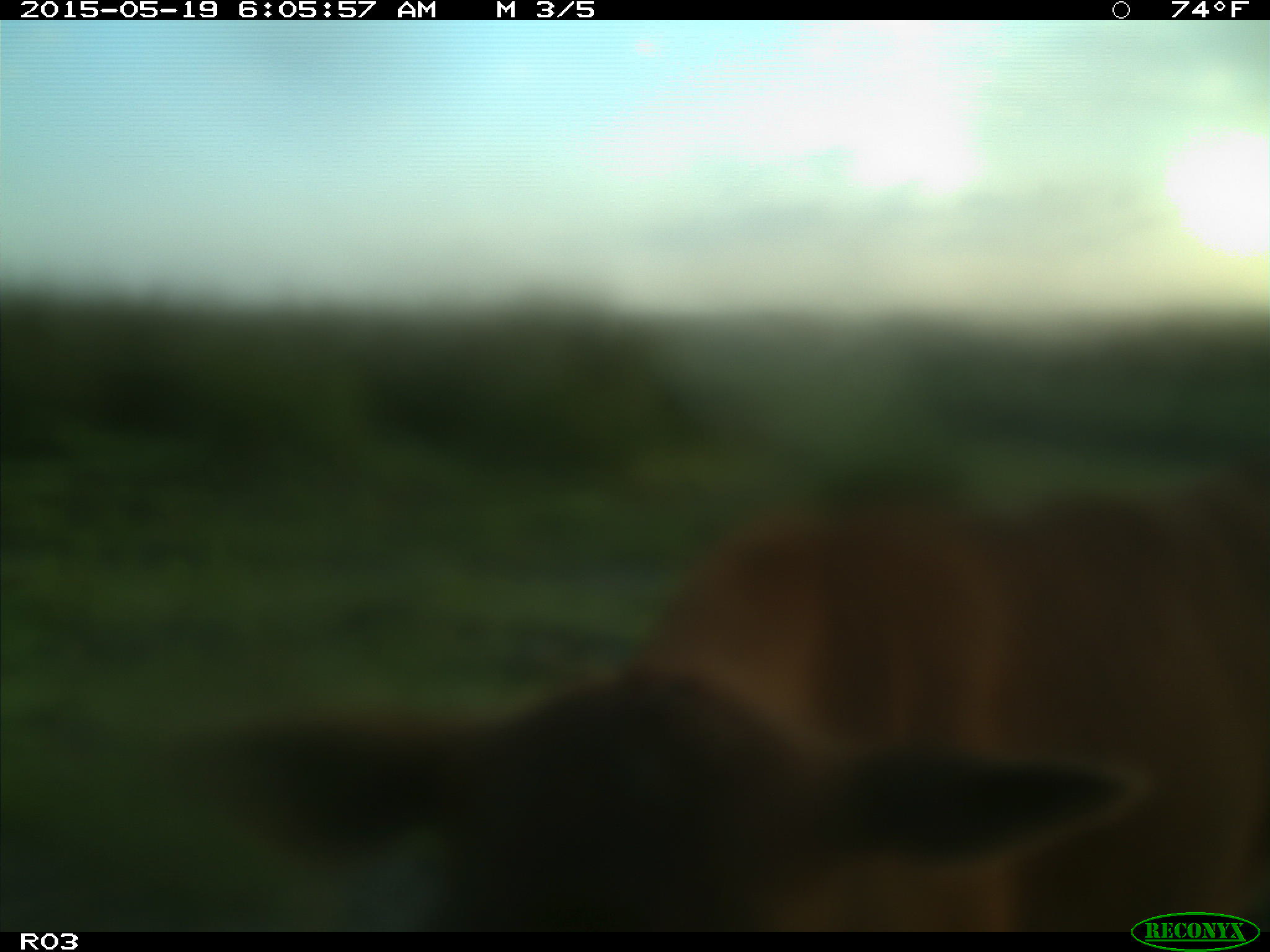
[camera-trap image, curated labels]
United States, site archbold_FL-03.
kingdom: Animalia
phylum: Chordata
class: Mammalia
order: Artiodactyla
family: Bovidae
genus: Bos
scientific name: Bos taurus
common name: domestic cow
Bos taurus (domestic cow).